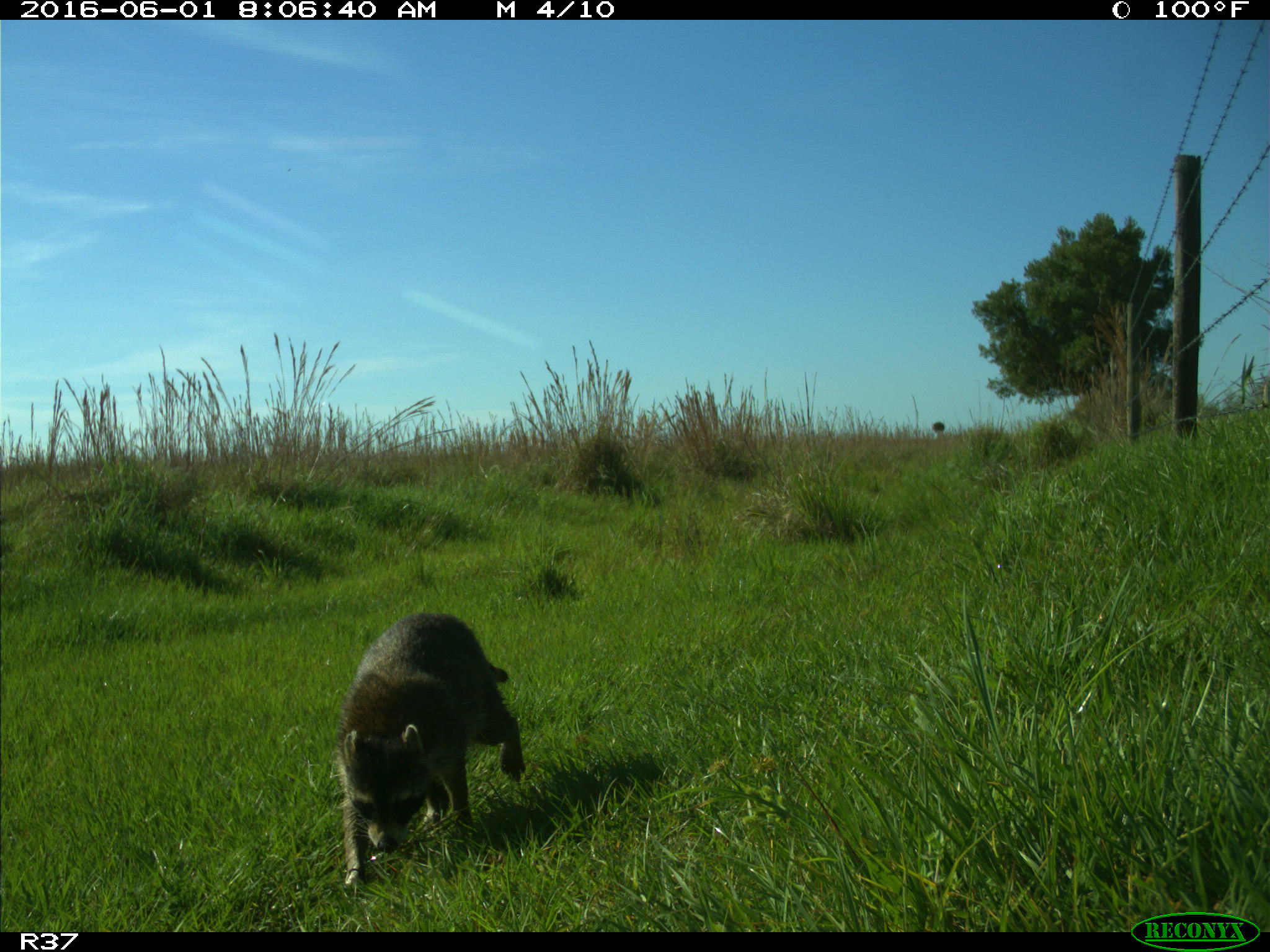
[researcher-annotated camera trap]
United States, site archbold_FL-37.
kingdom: Animalia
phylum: Chordata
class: Mammalia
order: Carnivora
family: Procyonidae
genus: Procyon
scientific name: Procyon lotor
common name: common raccoon